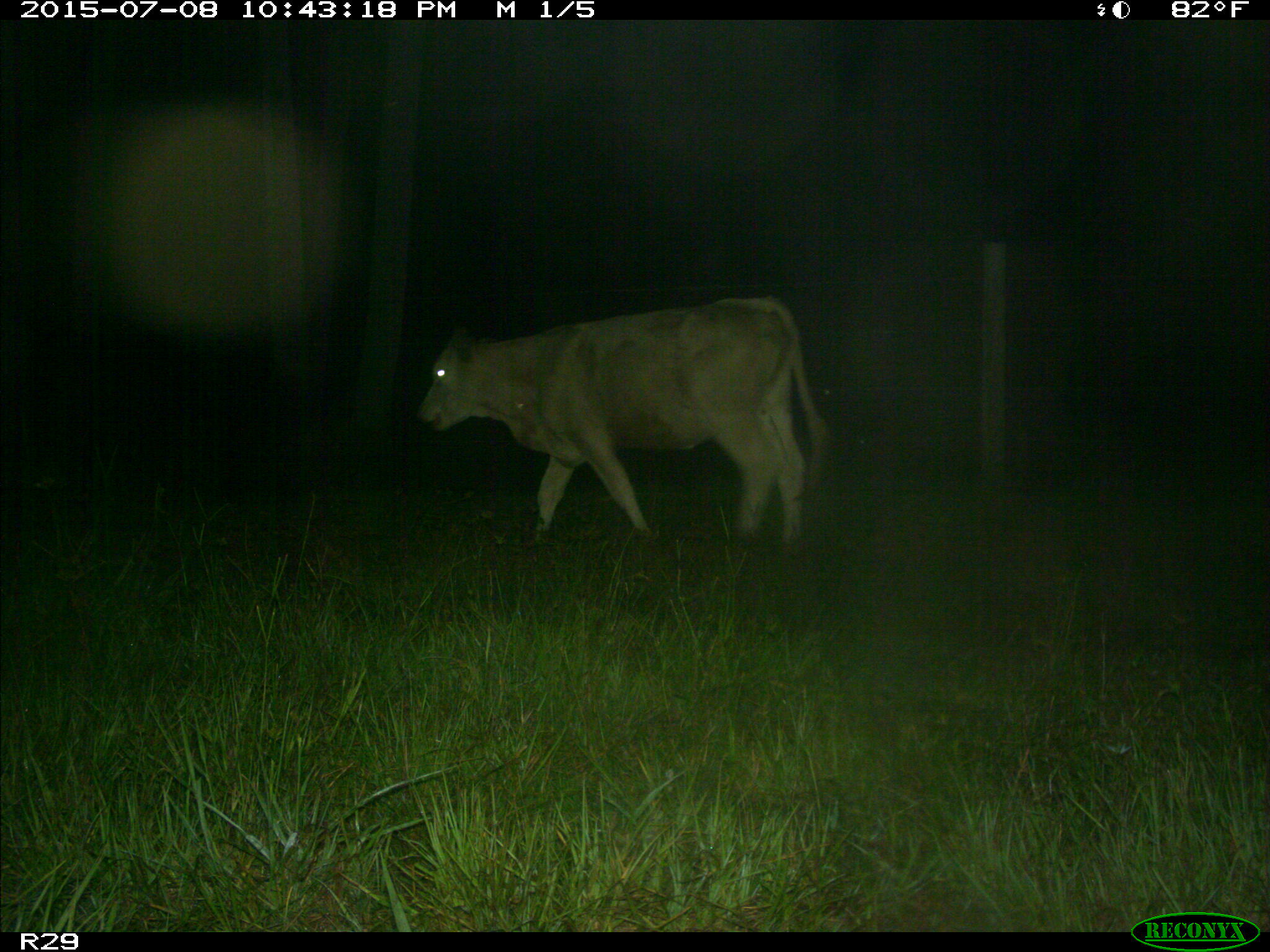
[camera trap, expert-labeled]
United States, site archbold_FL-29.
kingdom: Animalia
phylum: Chordata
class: Mammalia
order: Artiodactyla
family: Bovidae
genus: Bos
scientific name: Bos taurus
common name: domestic cow